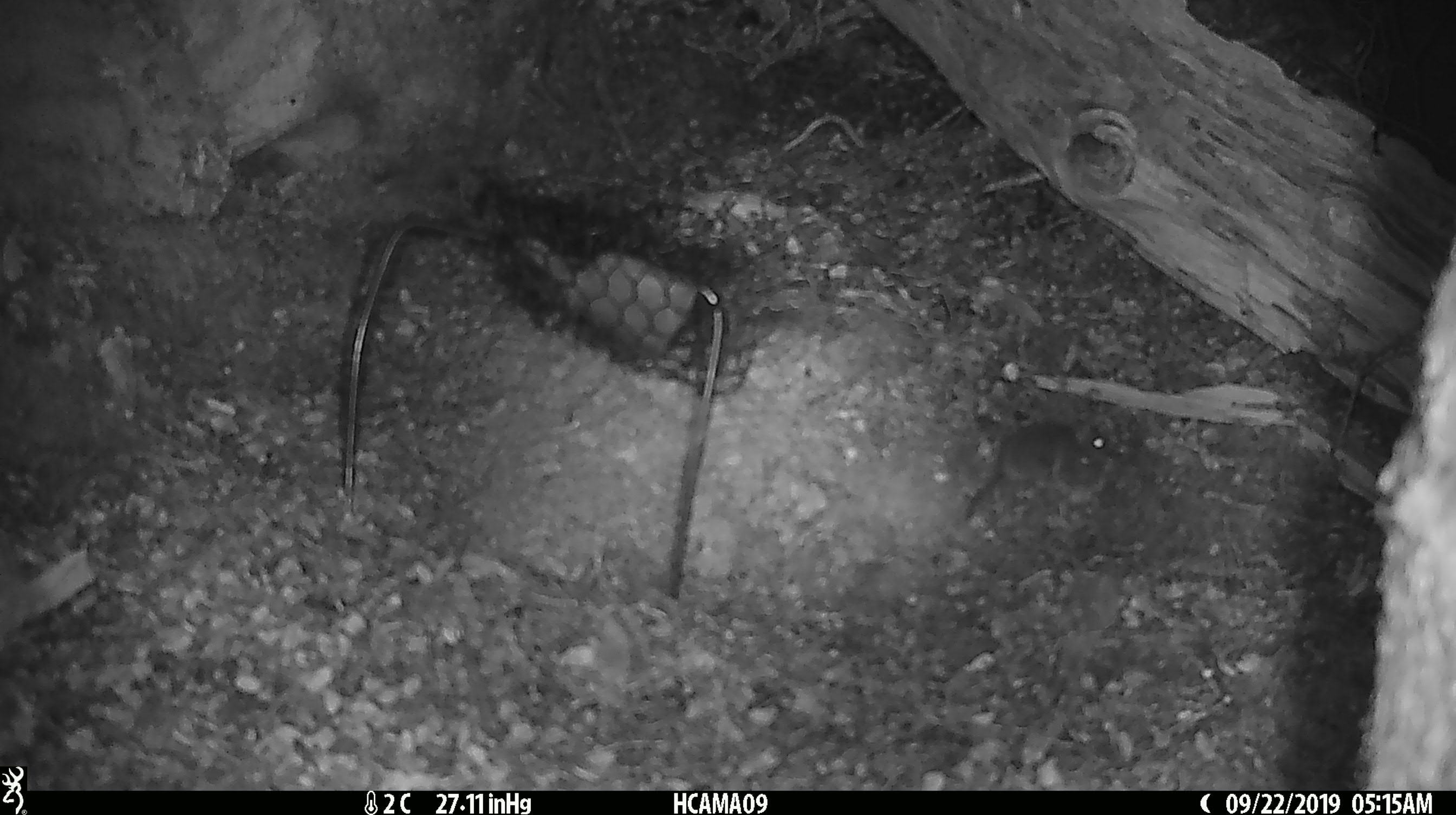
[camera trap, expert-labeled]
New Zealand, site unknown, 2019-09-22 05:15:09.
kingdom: Animalia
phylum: Chordata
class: Mammalia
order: Rodentia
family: Muridae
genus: Mus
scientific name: Mus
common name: mouse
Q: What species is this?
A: Mouse (Mus).